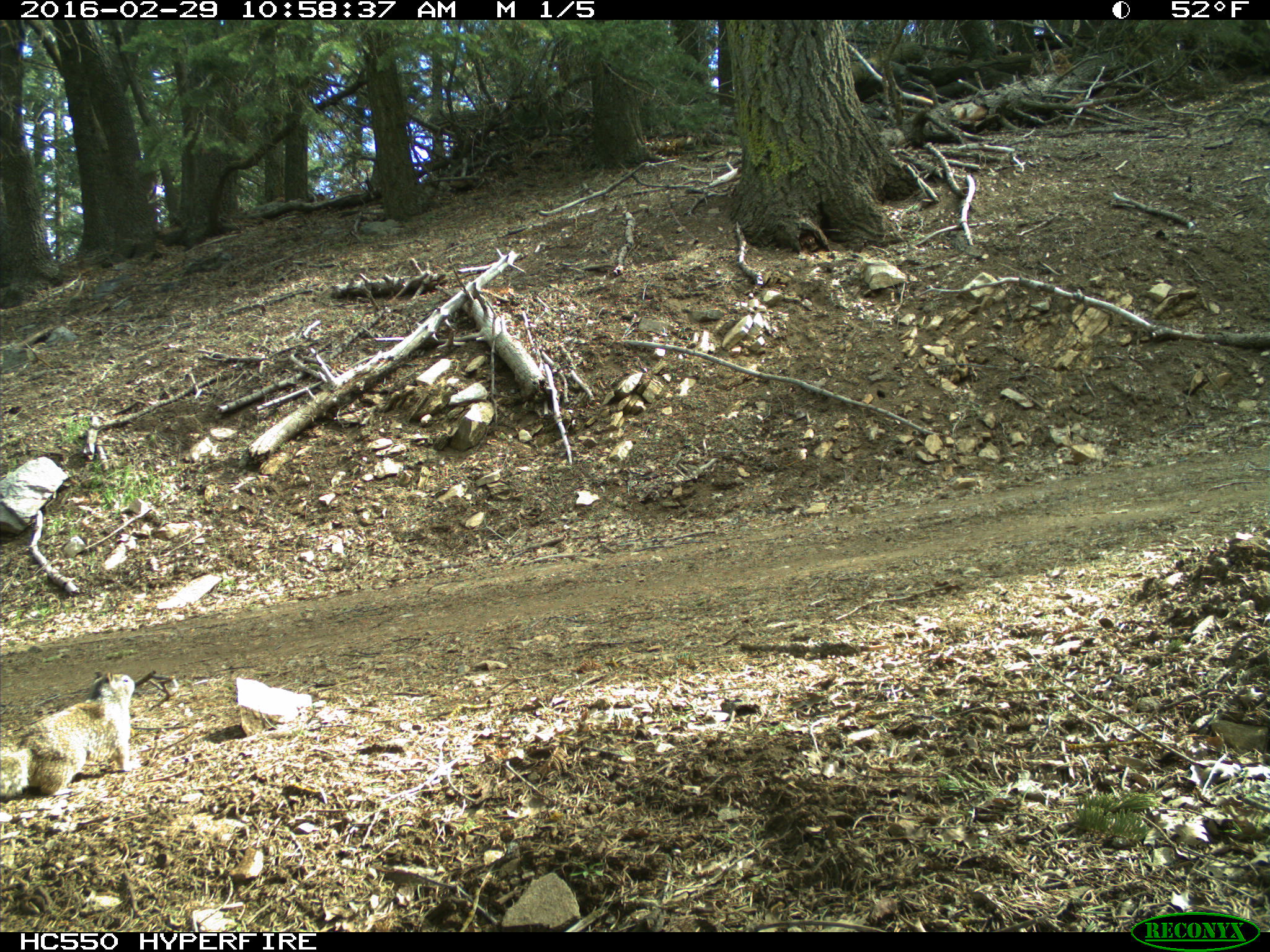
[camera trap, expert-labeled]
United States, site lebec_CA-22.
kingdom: Animalia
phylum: Chordata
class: Mammalia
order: Rodentia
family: Sciuridae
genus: Otospermophilus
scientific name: Otospermophilus beecheyi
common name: california ground squirrel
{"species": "Otospermophilus beecheyi (california ground squirrel)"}